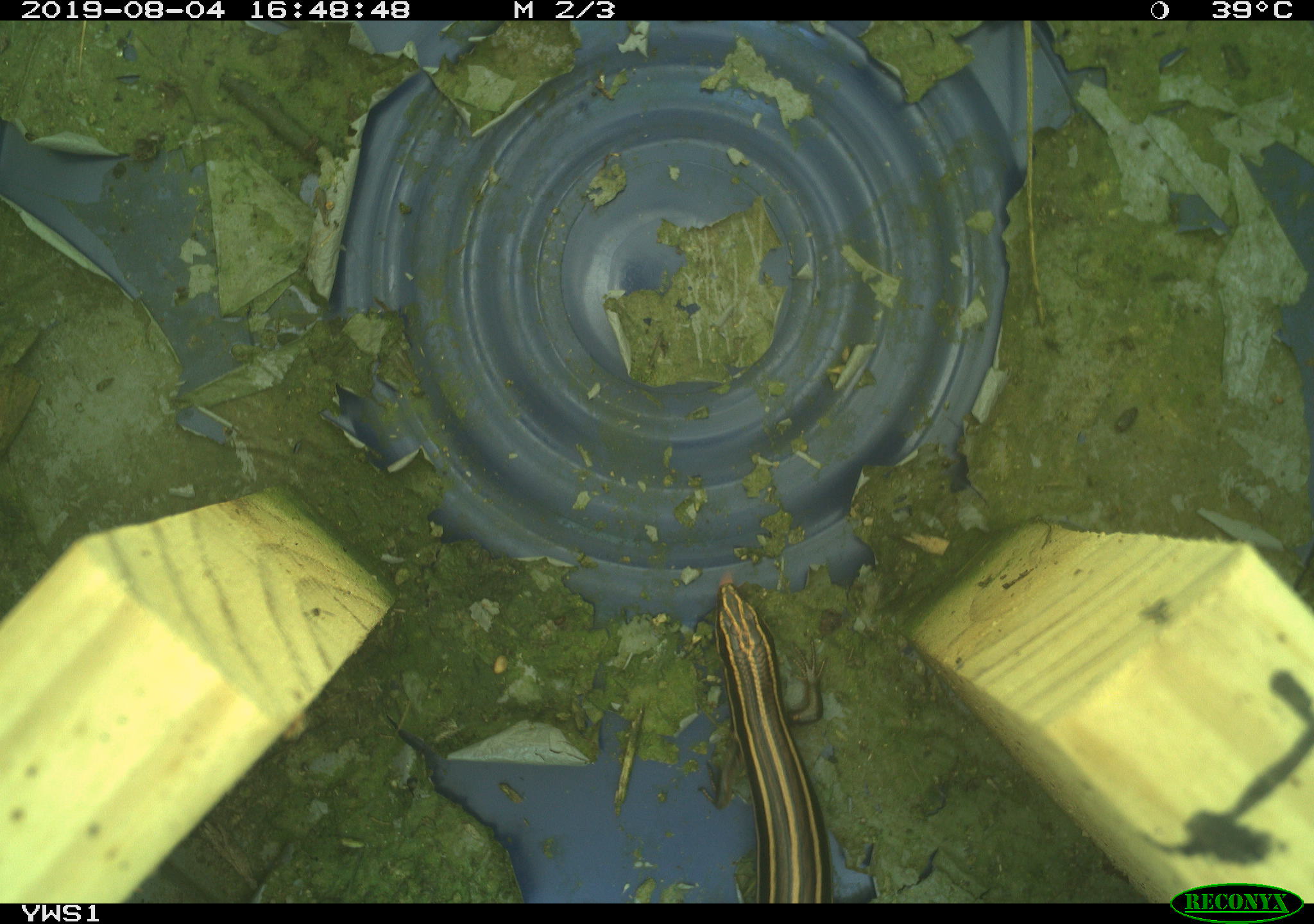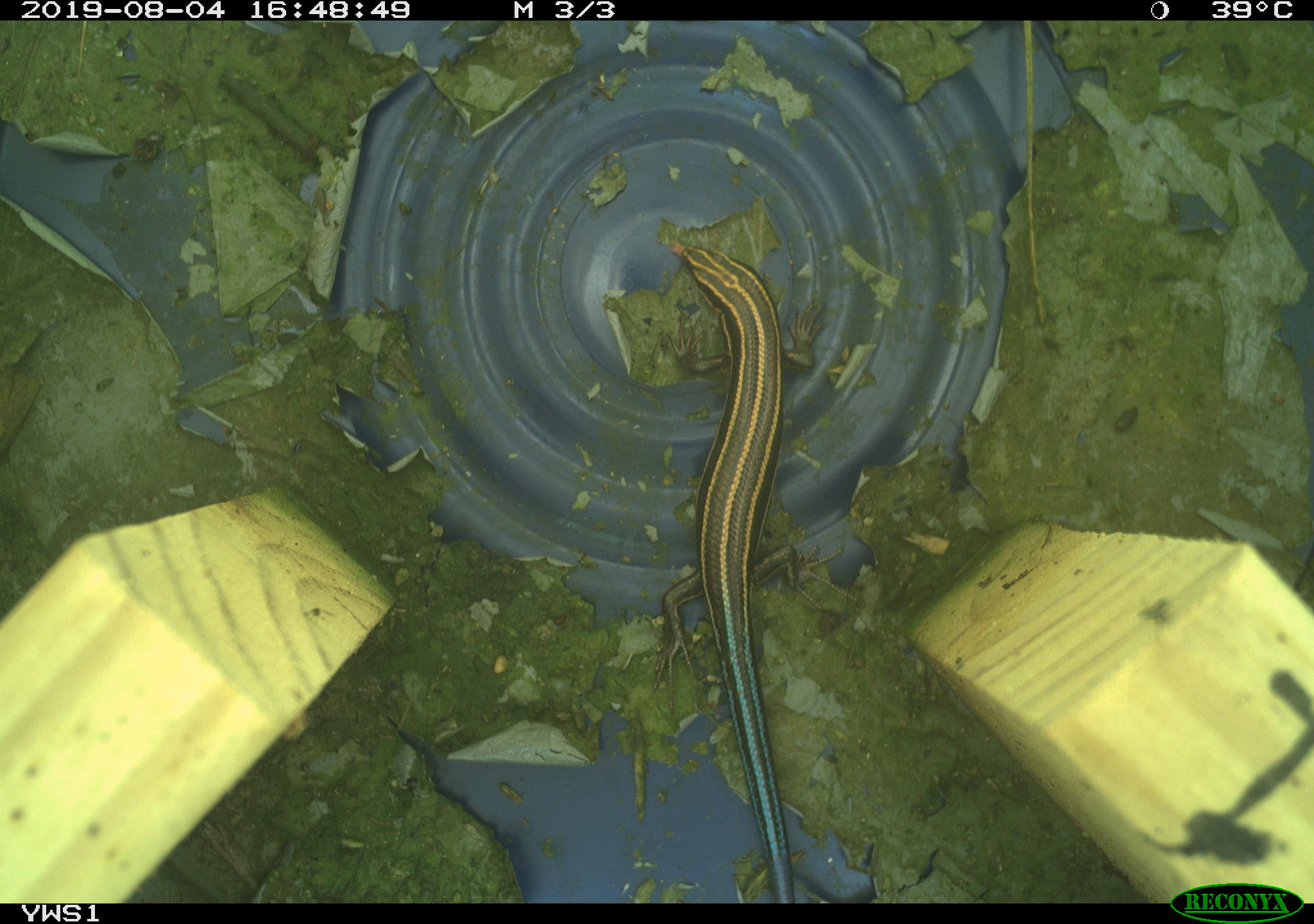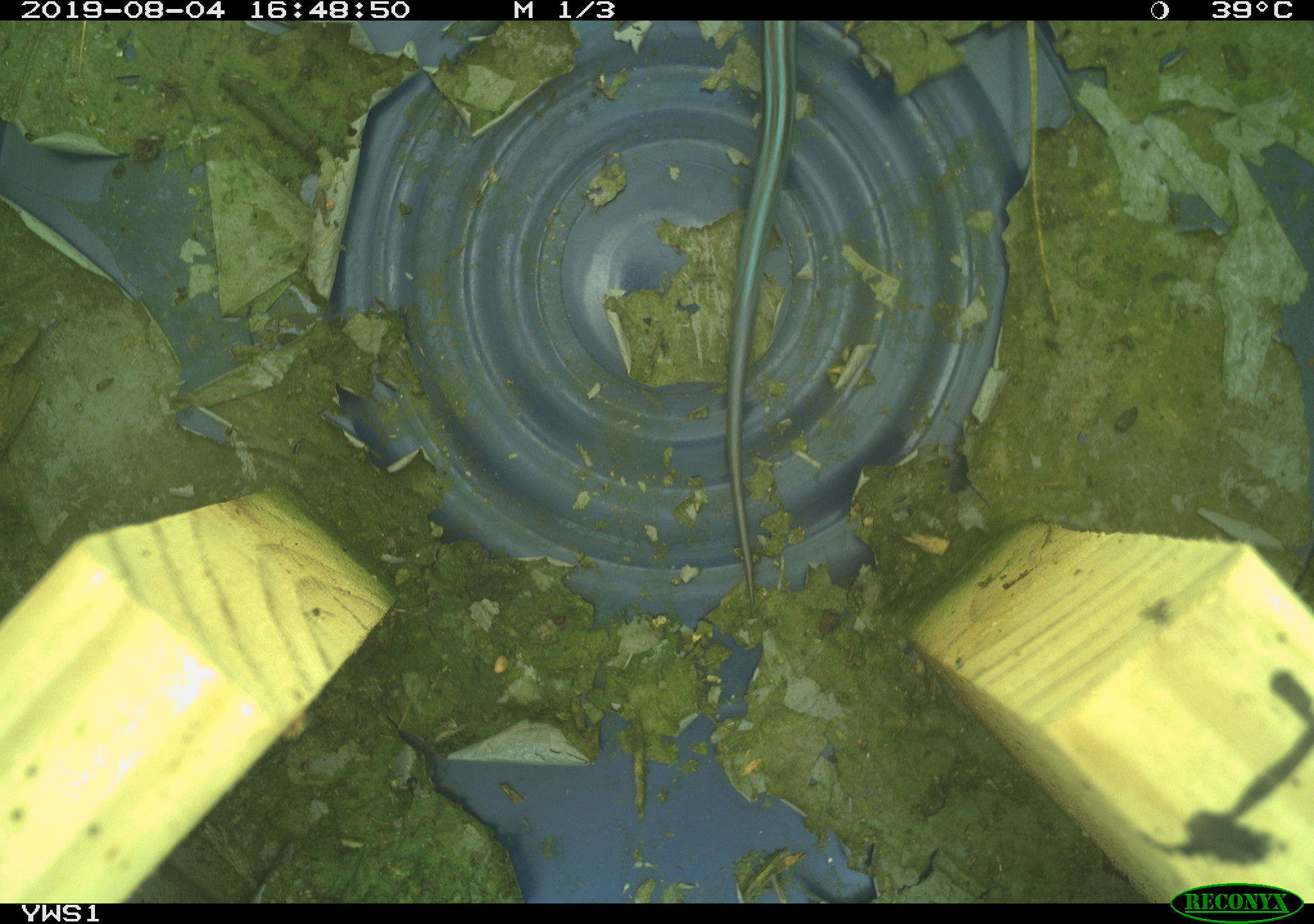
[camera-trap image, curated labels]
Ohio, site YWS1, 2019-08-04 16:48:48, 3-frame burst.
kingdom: Animalia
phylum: Chordata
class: Reptilia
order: Squamata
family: Scincidae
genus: Plestiodon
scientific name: Plestiodon fasciatus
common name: common five-lined skink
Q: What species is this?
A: Common five-lined skink (Plestiodon fasciatus).